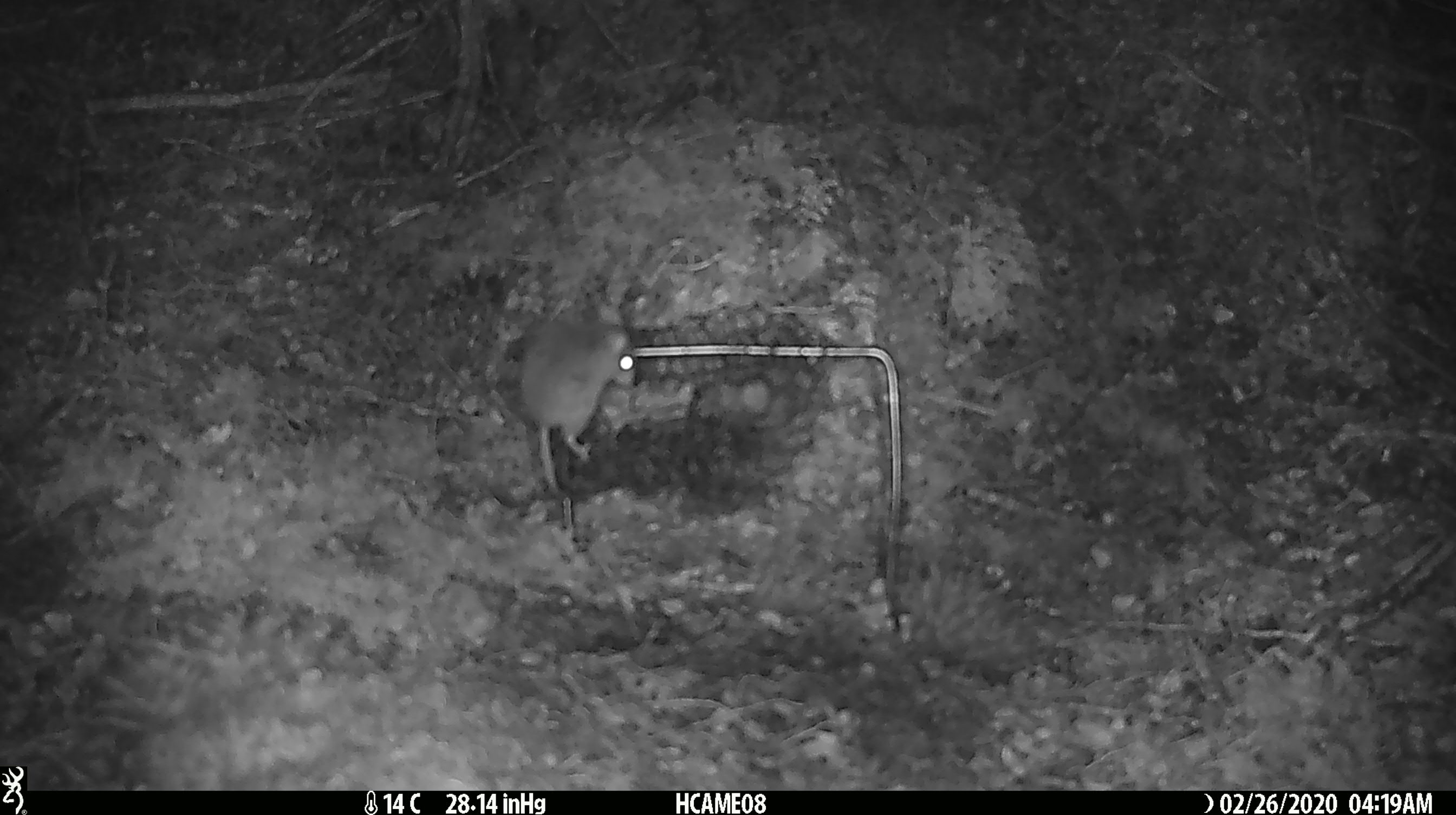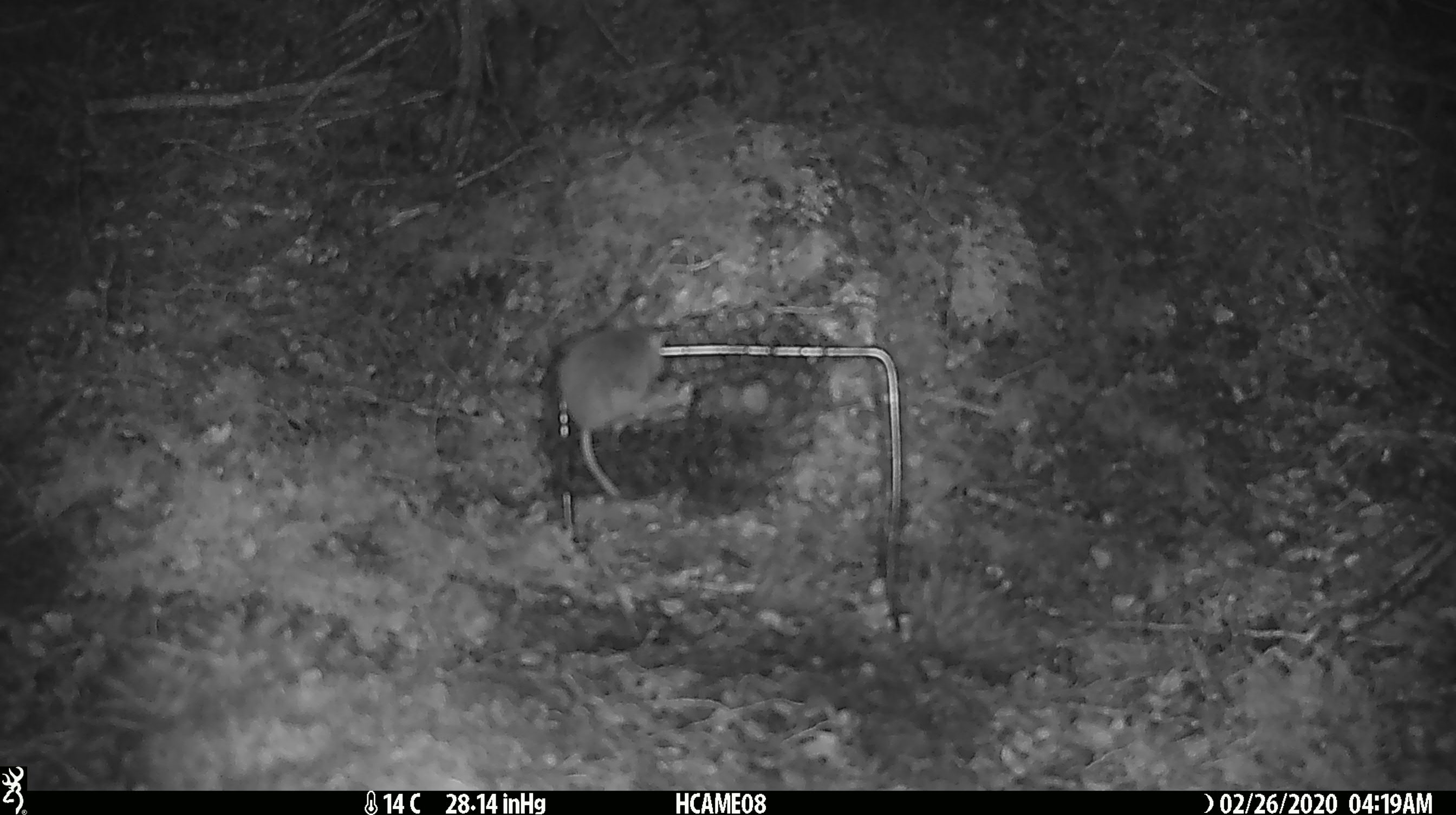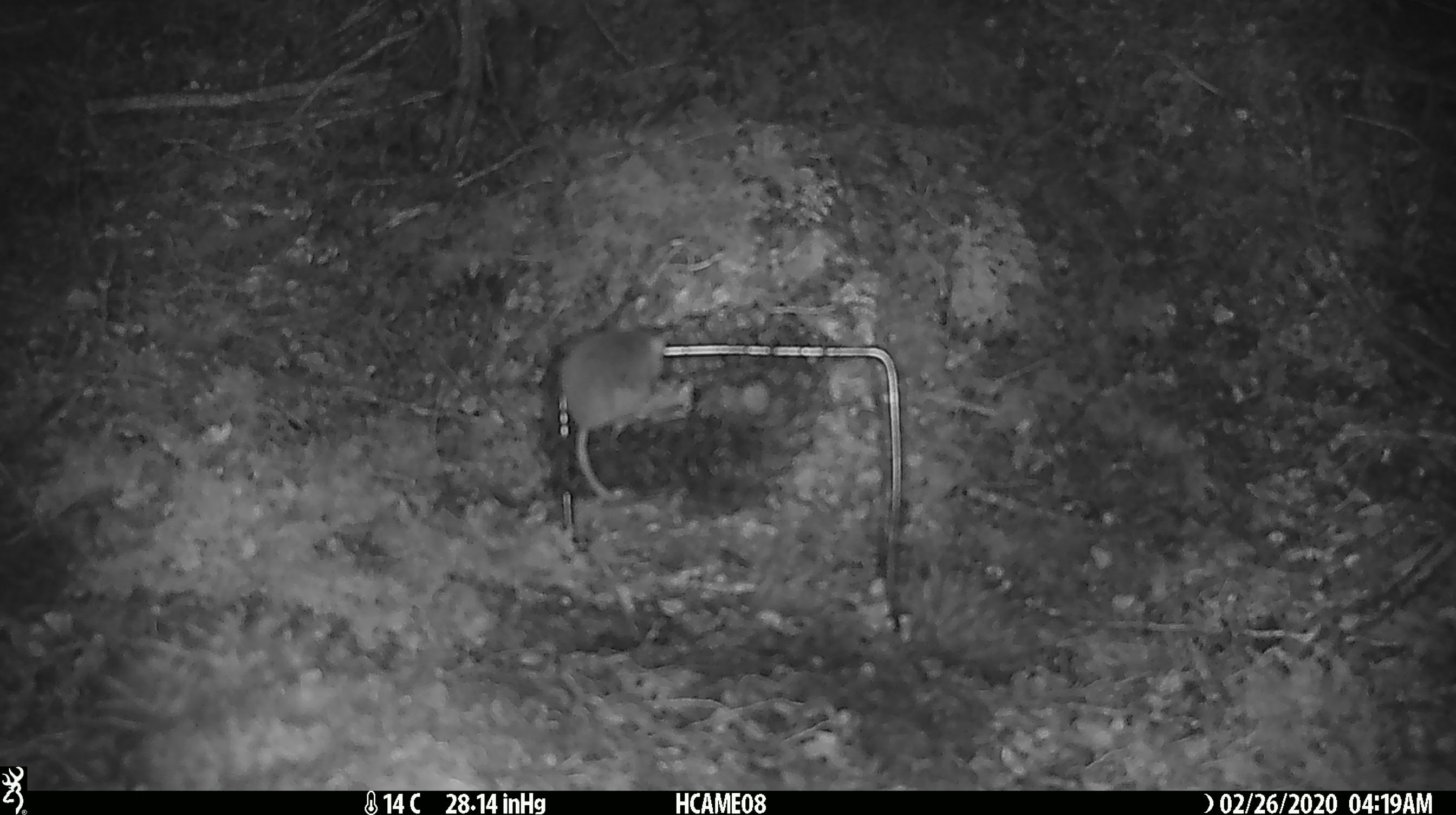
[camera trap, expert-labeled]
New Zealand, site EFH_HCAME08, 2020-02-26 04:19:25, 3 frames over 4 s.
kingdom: Animalia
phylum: Chordata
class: Mammalia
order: Rodentia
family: Muridae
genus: Mus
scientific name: Mus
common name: mouse